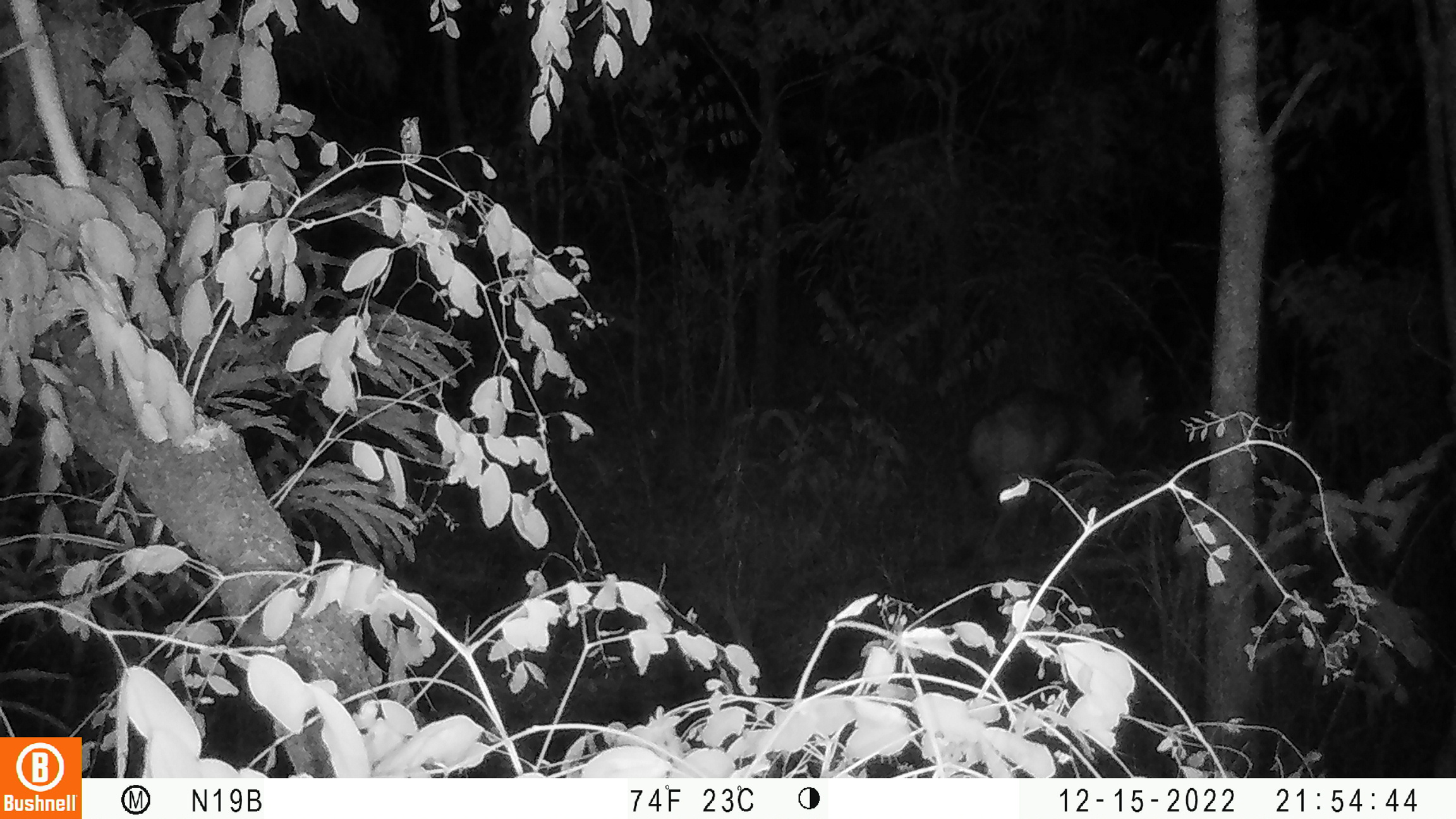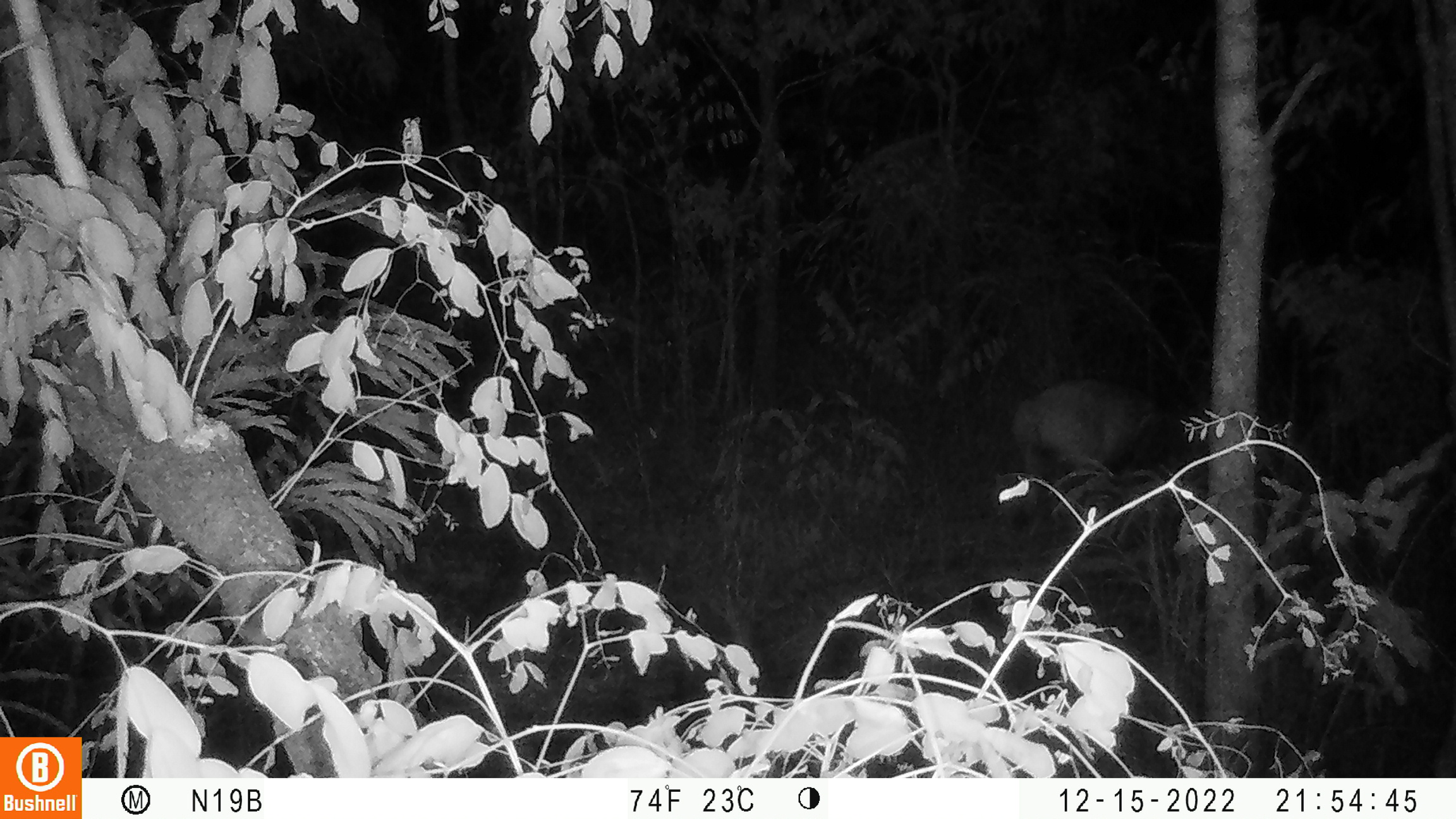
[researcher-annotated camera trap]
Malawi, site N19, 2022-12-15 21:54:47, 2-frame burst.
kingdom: Animalia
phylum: Chordata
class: Mammalia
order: Artiodactyla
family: Bovidae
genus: Tragelaphus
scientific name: Tragelaphus sylvaticus sylvaticus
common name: cape bushbuck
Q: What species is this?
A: Cape bushbuck (Tragelaphus sylvaticus sylvaticus).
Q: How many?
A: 1.